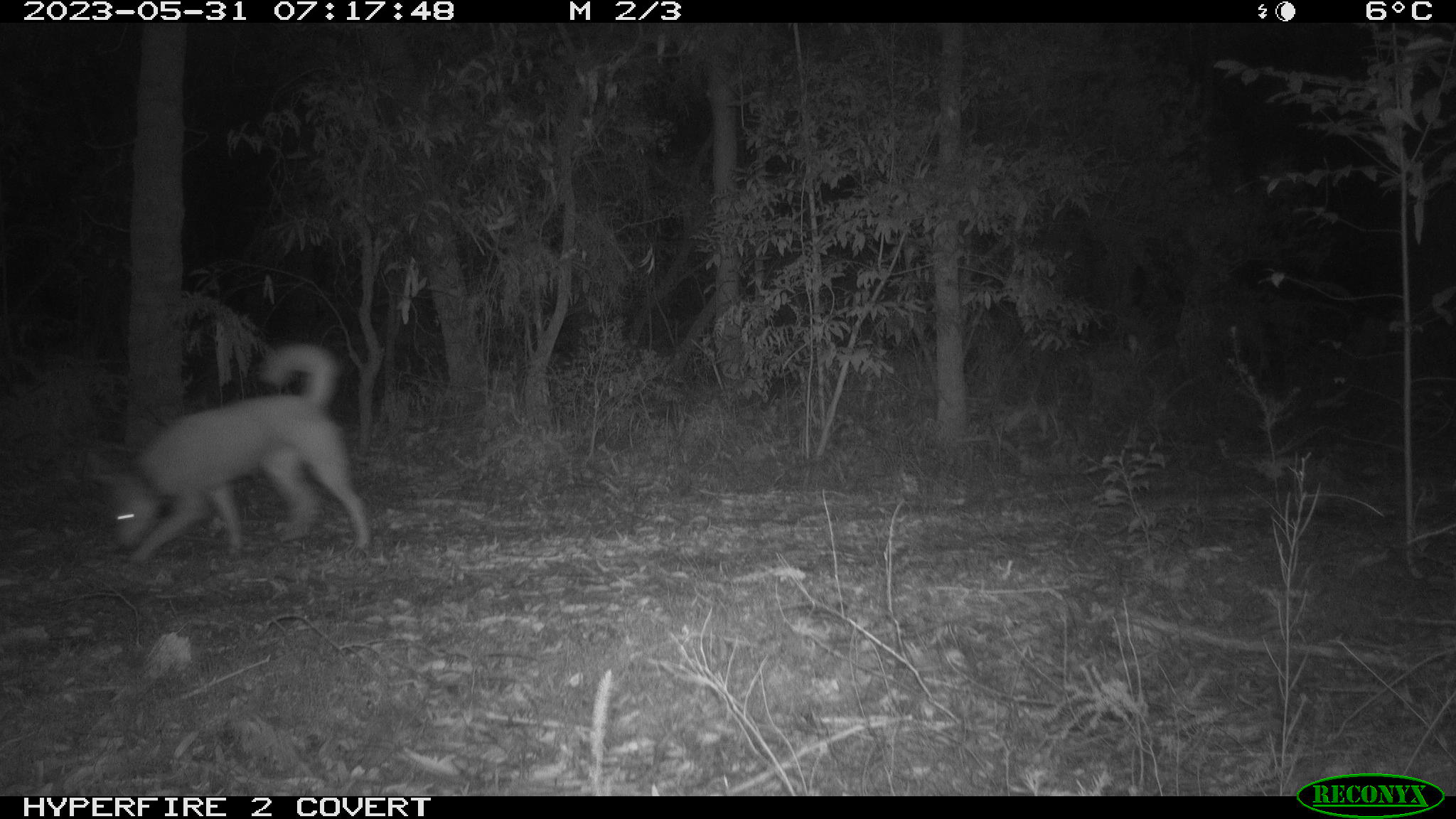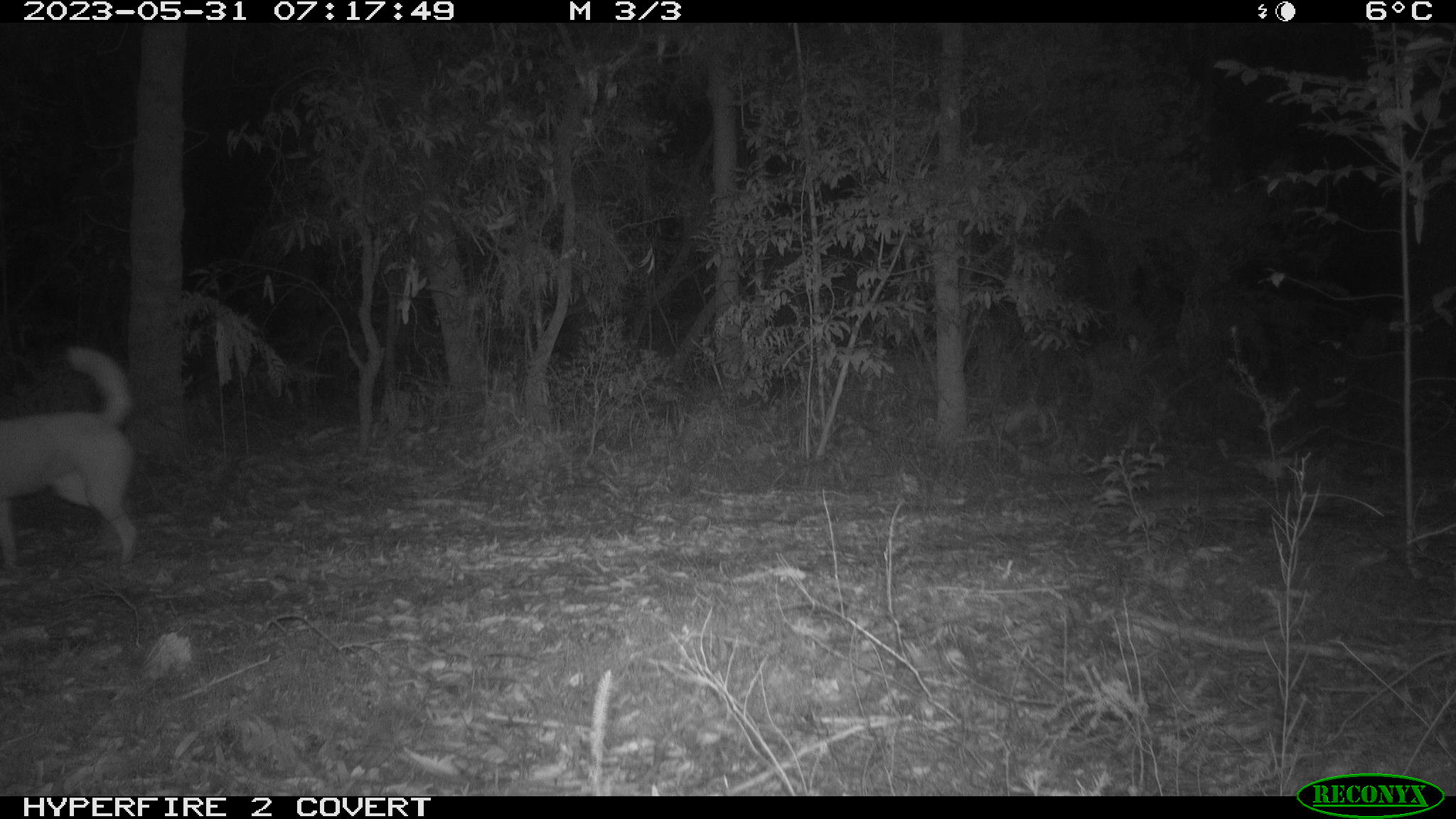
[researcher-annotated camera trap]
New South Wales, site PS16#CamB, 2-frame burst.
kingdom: Animalia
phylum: Chordata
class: Mammalia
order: Carnivora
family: Canidae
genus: Canis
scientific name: Canis familiaris dingo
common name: dingo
Dingo (Canis familiaris dingo).